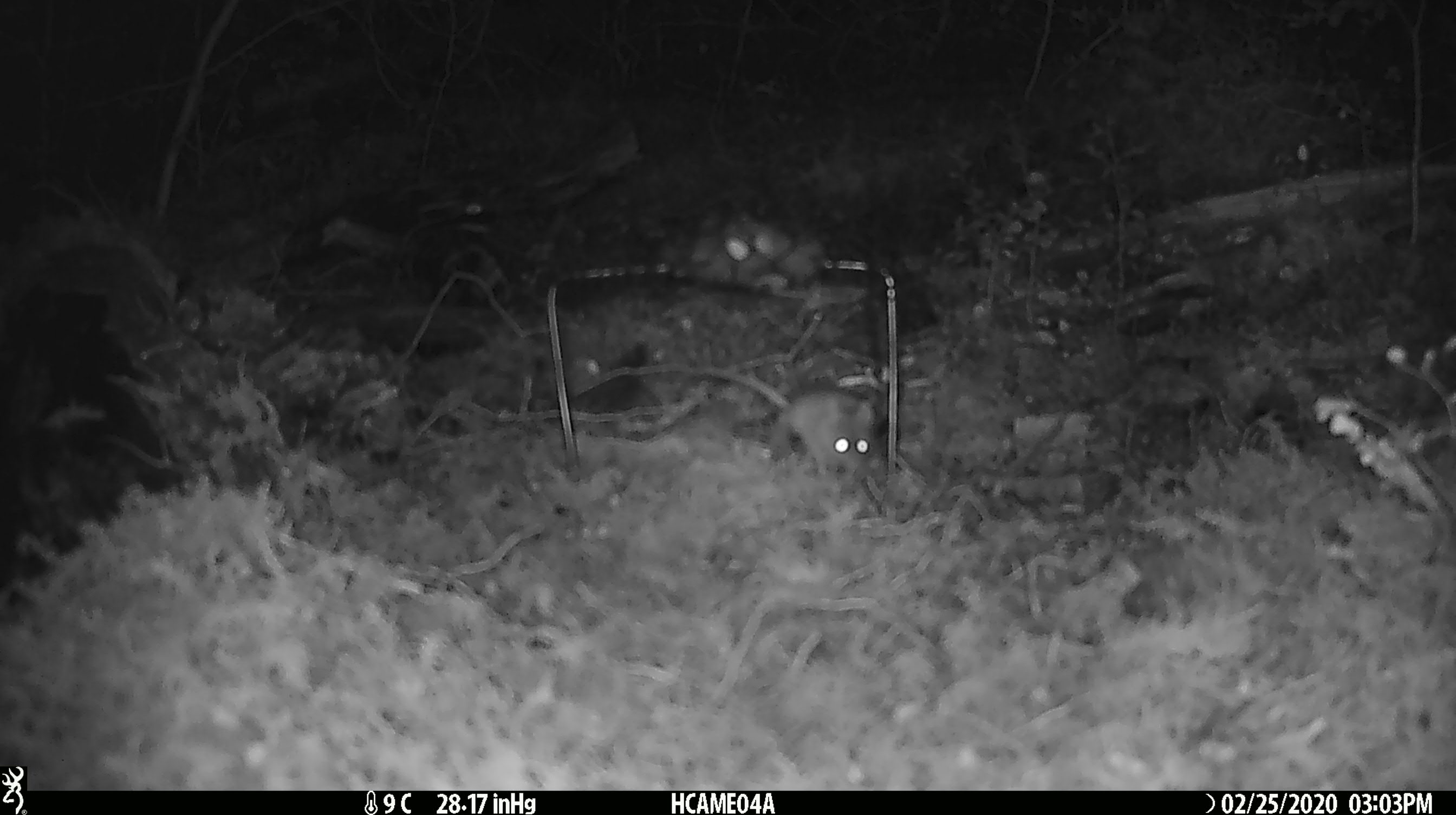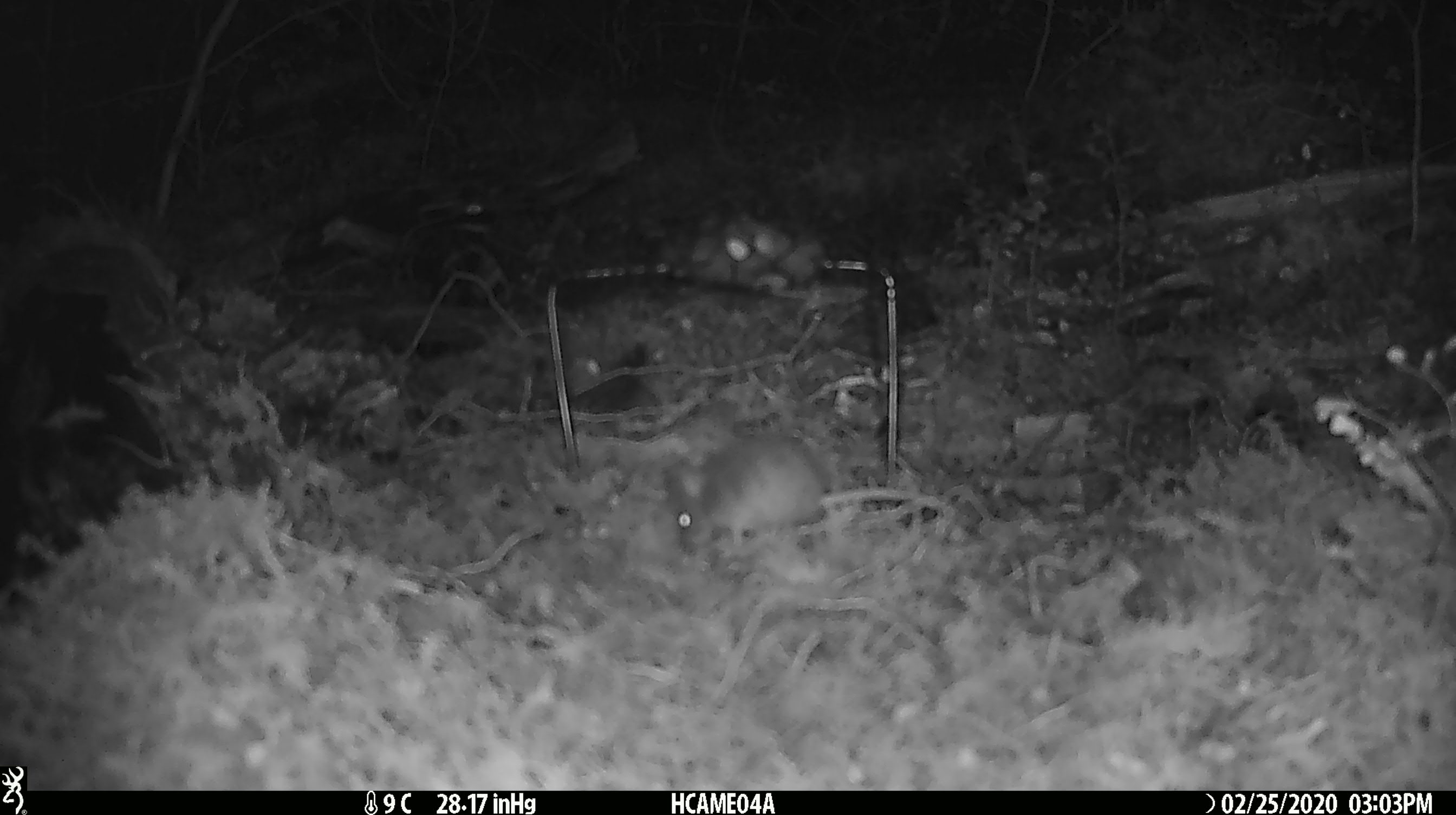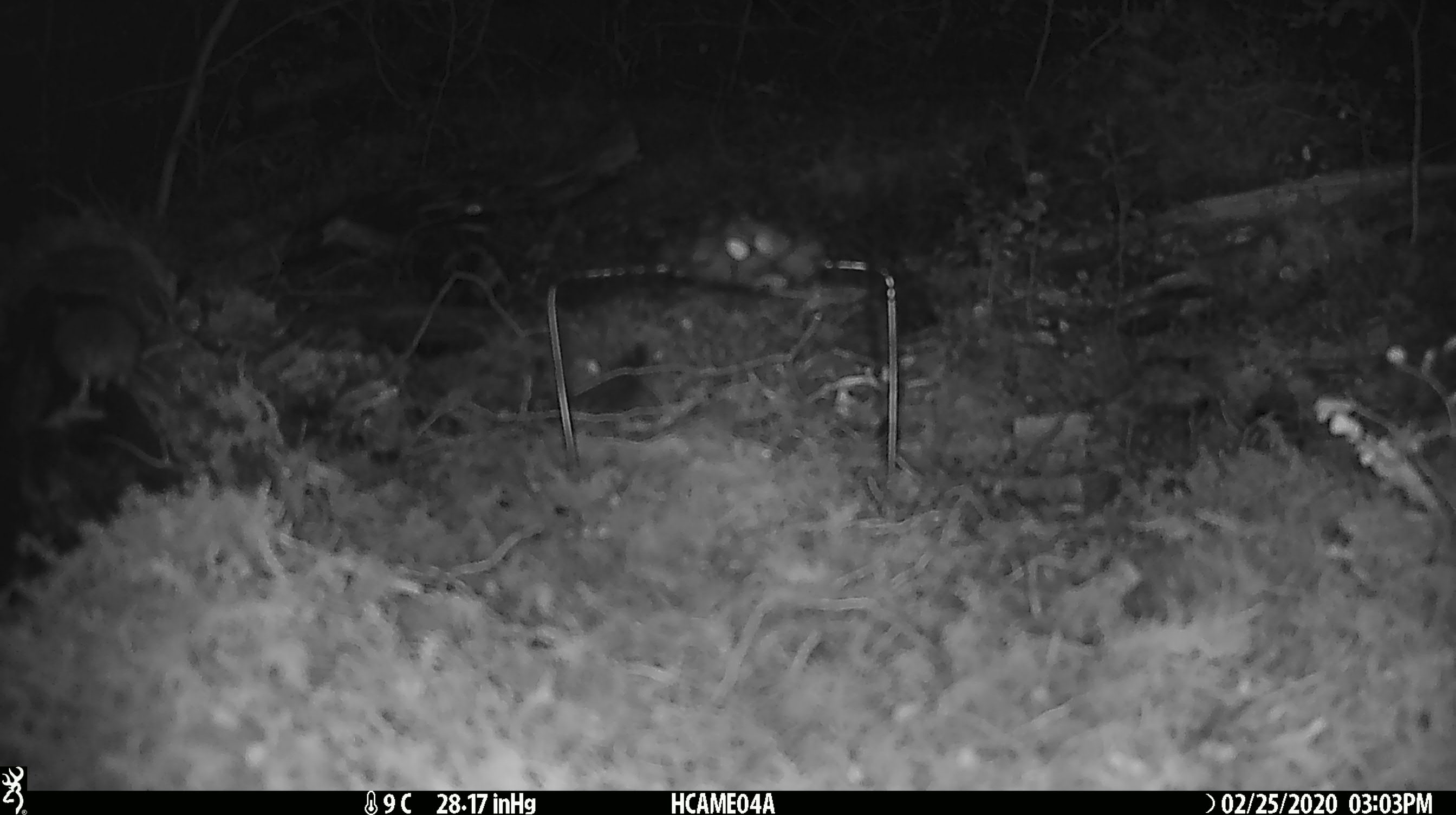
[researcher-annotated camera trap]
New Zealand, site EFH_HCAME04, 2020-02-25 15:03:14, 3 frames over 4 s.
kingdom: Animalia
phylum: Chordata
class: Mammalia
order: Rodentia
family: Muridae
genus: Mus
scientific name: Mus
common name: mouse